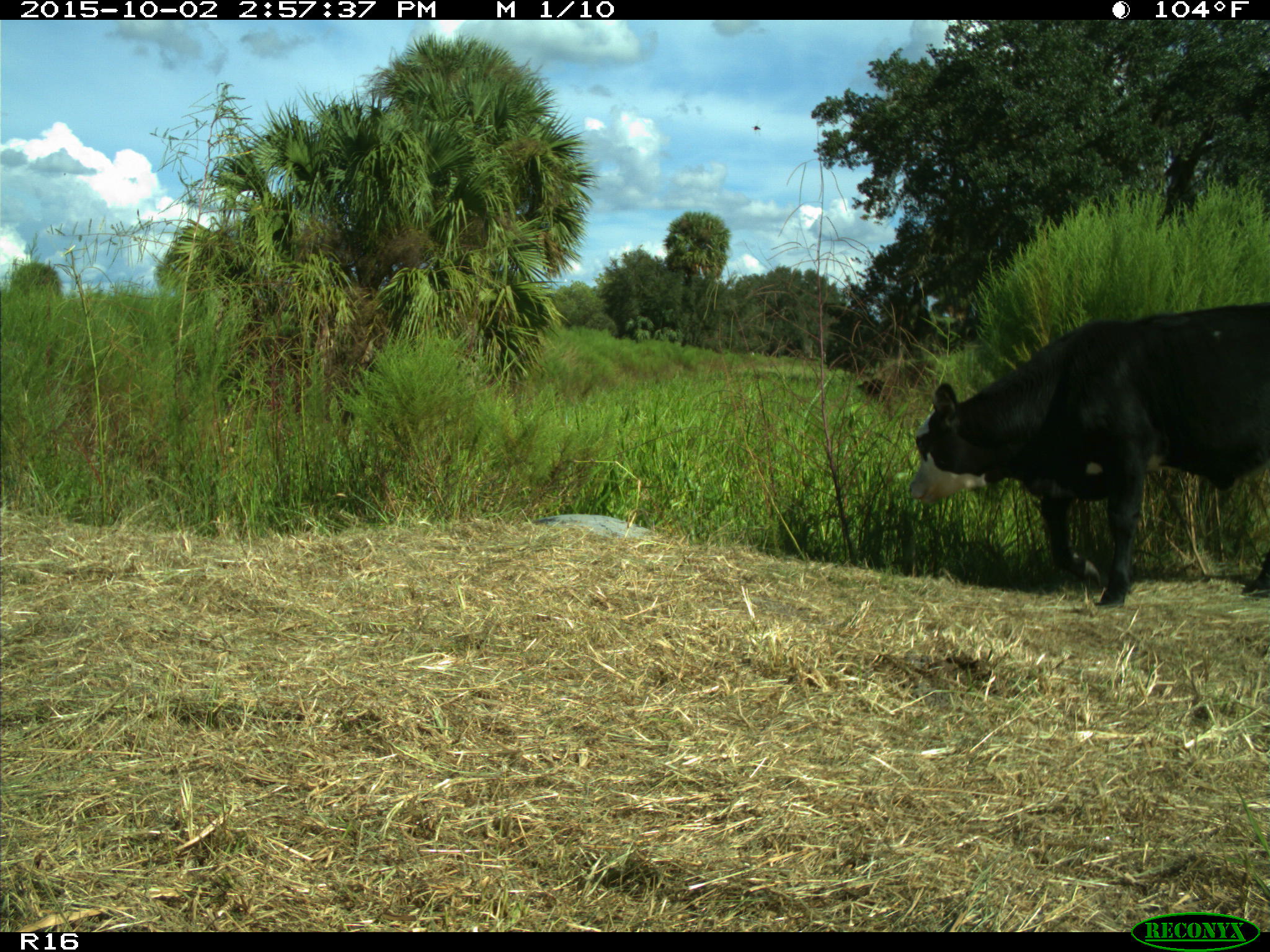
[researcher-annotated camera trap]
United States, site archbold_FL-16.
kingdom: Animalia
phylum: Chordata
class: Mammalia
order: Artiodactyla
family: Bovidae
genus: Bos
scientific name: Bos taurus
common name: domestic cow